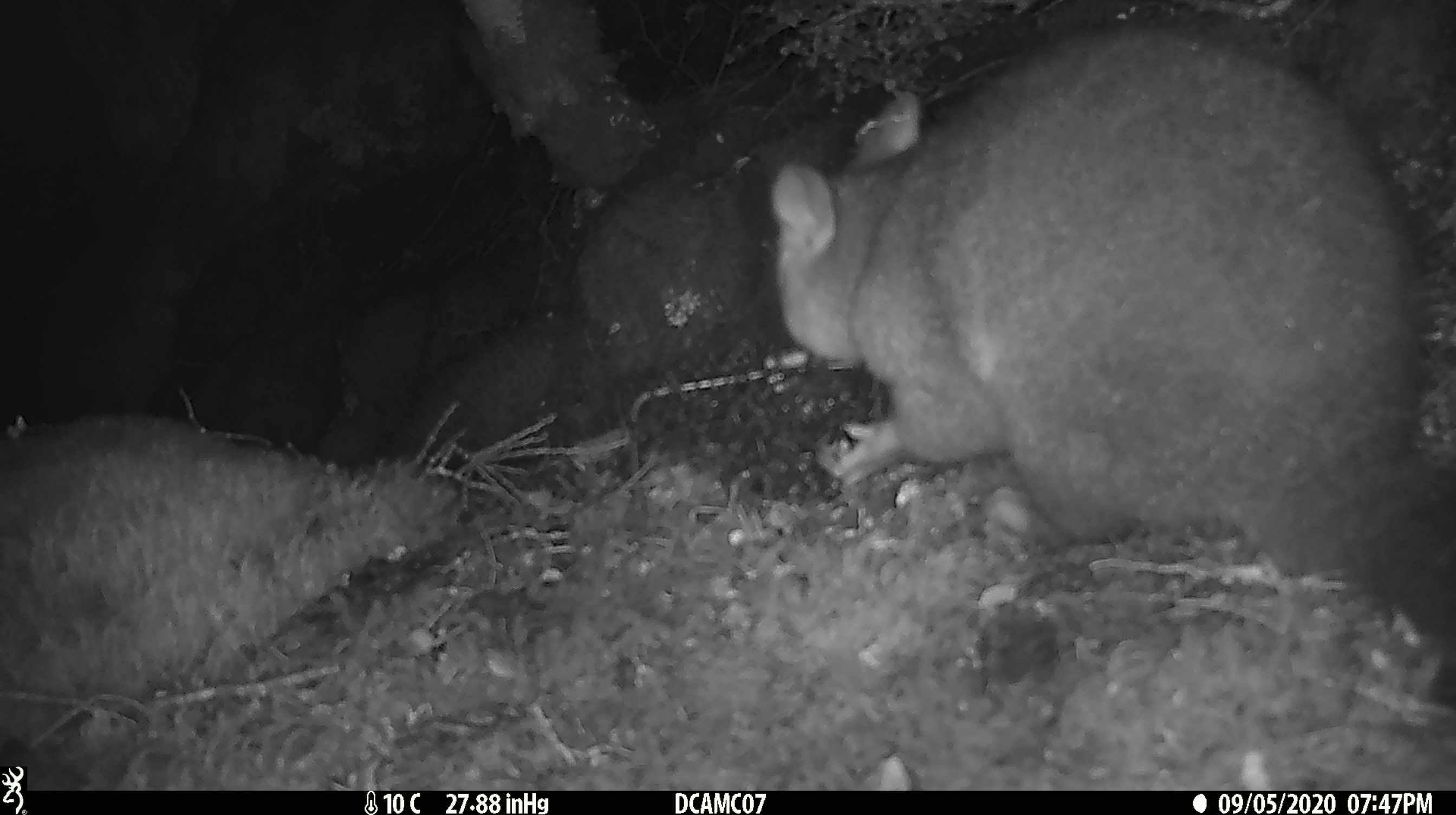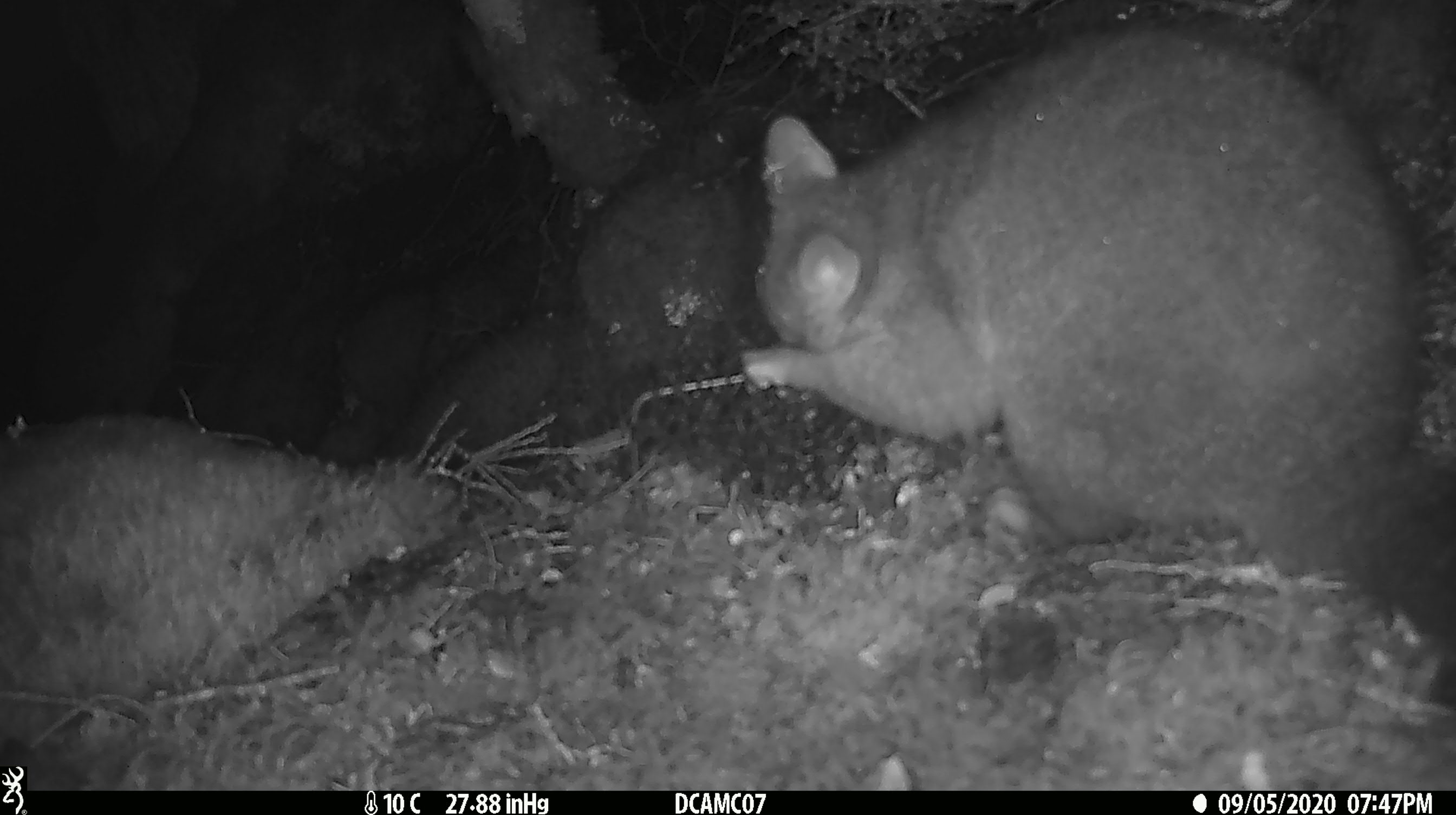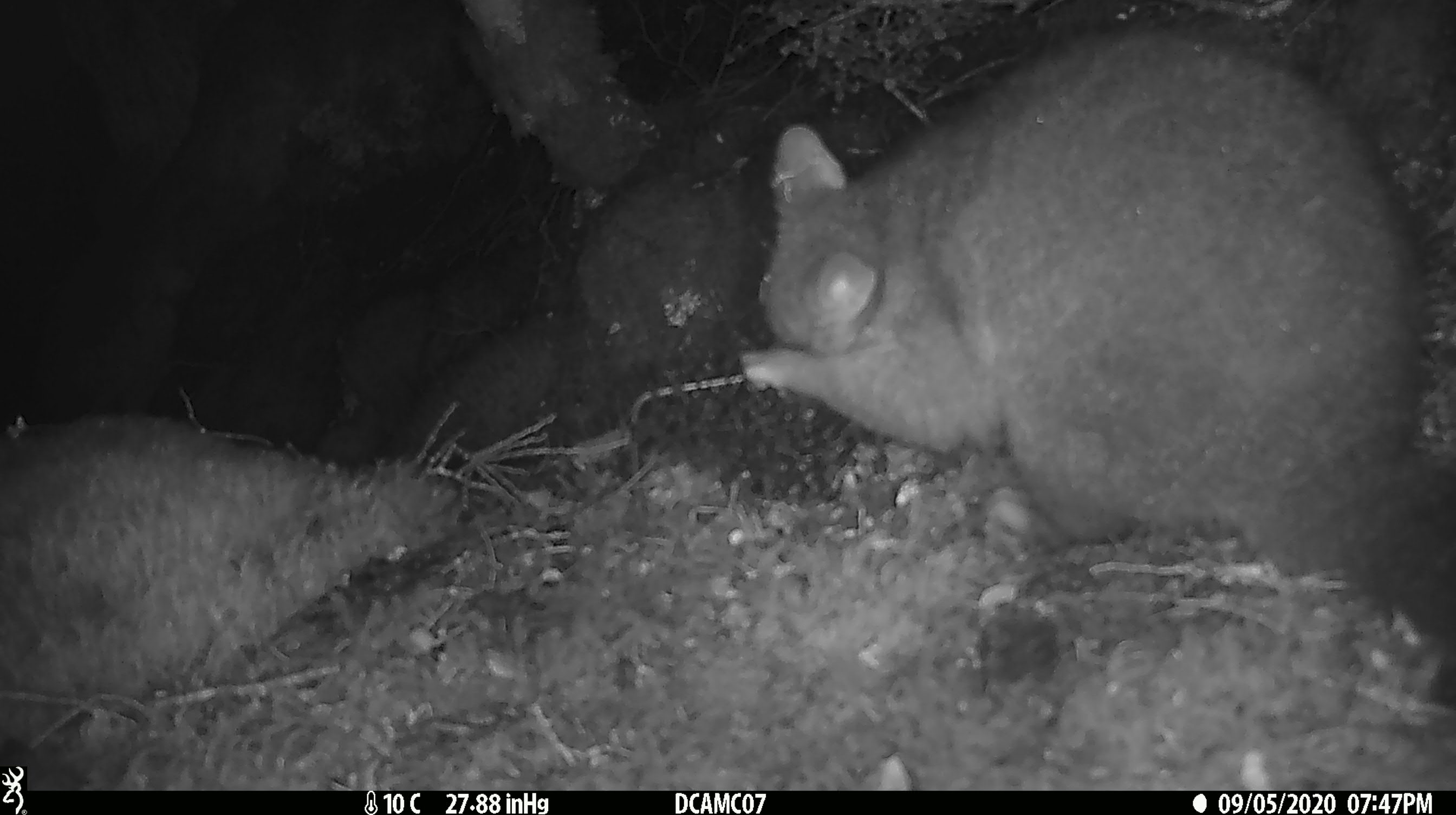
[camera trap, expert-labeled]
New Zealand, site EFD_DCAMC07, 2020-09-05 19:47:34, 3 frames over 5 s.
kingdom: Animalia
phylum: Chordata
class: Mammalia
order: Diprotodontia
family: Phalangeridae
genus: Trichosurus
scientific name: Trichosurus vulpecula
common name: common brushtail possum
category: possum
Possum (common brushtail possum) (Trichosurus vulpecula).